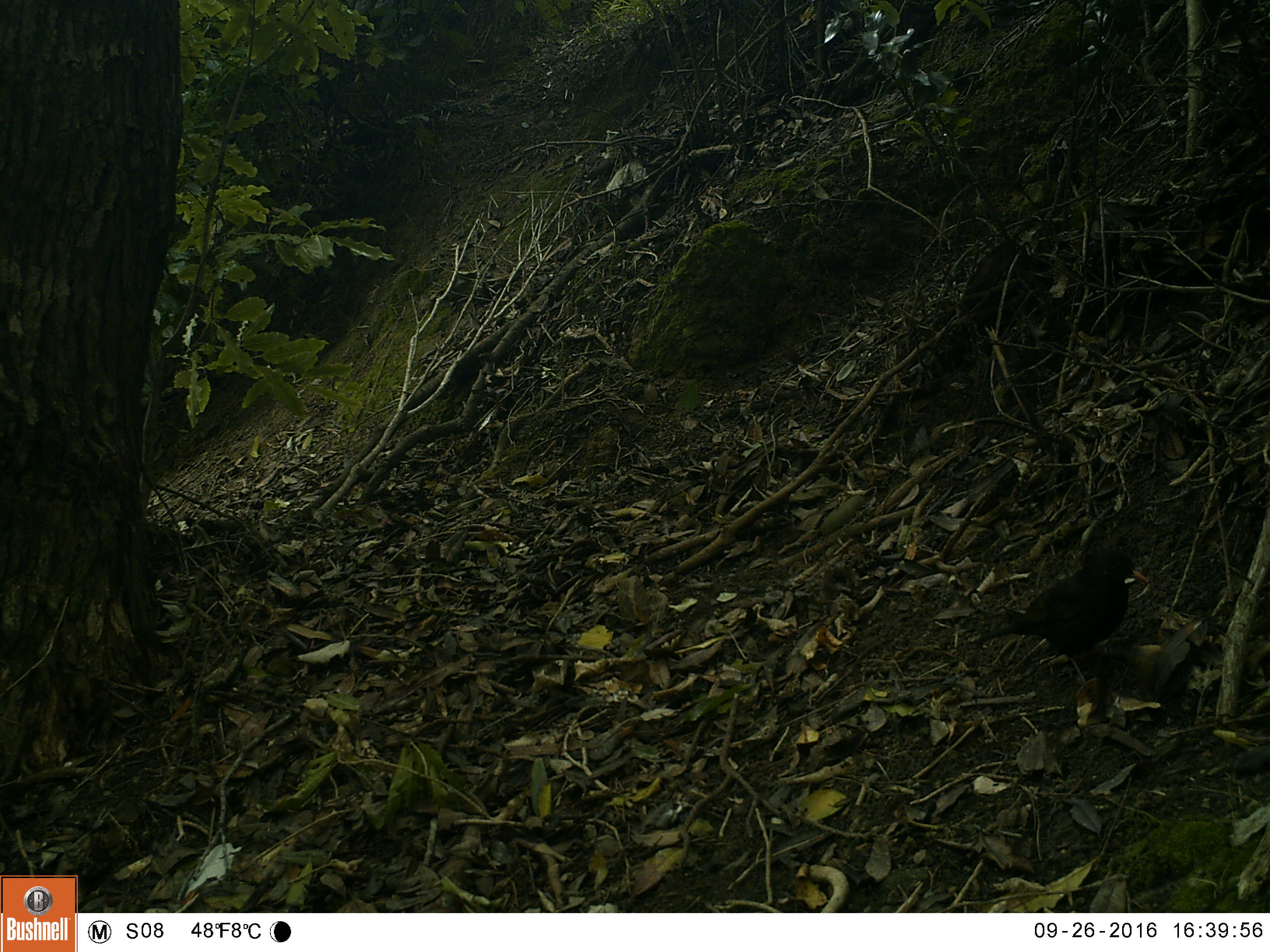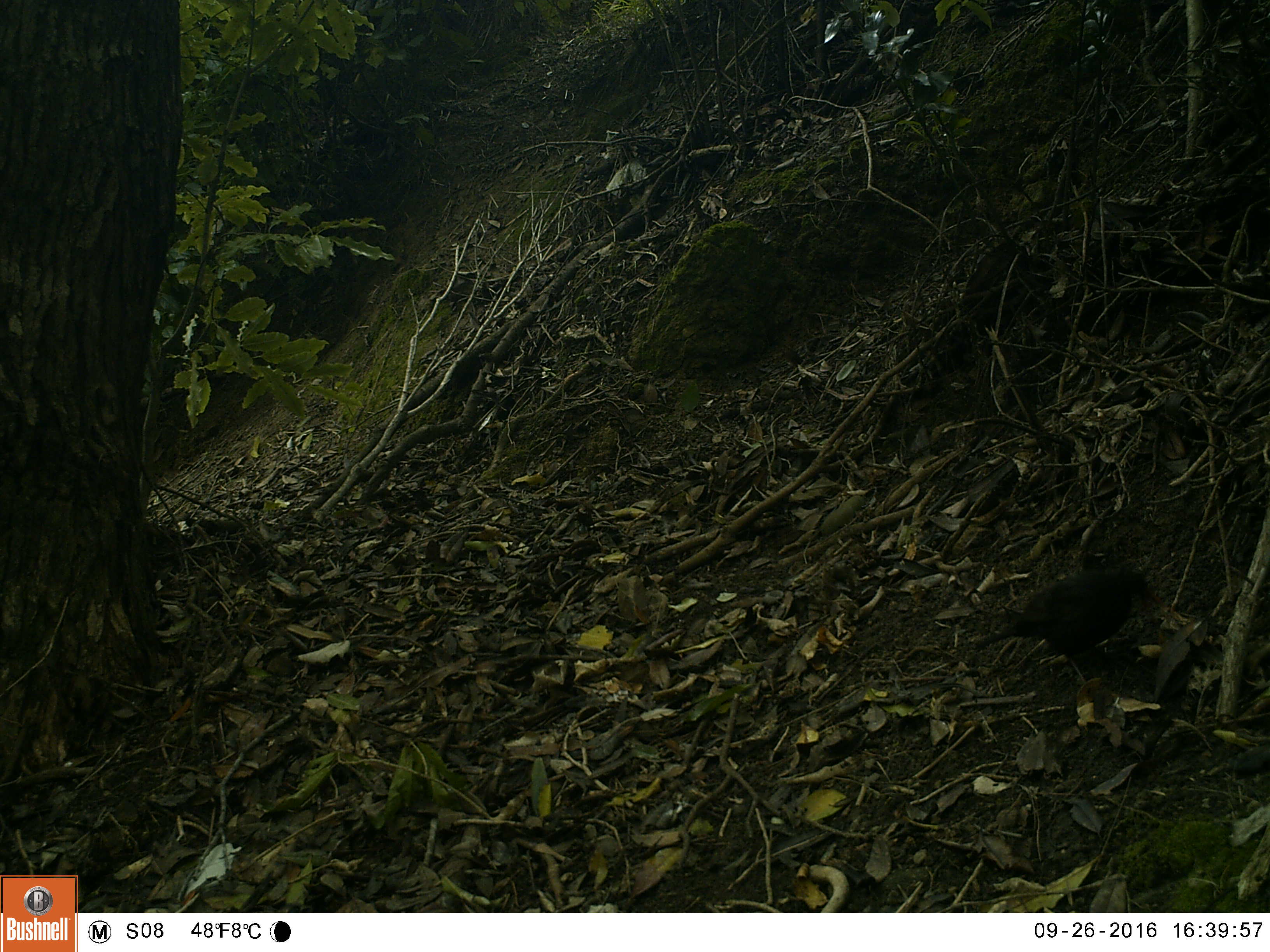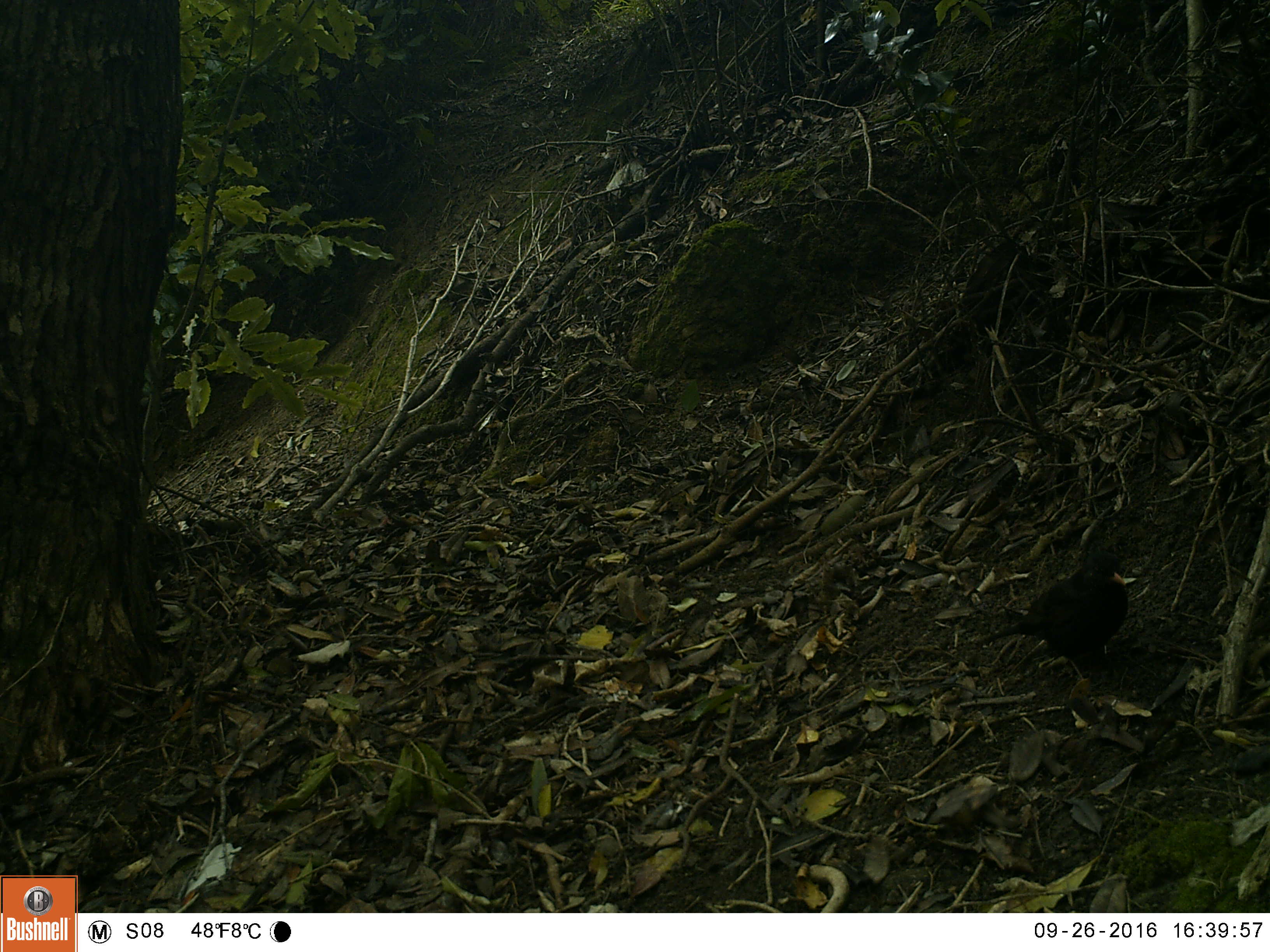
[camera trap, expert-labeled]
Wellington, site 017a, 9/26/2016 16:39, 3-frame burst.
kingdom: Animalia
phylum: Chordata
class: Aves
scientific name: Aves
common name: bird